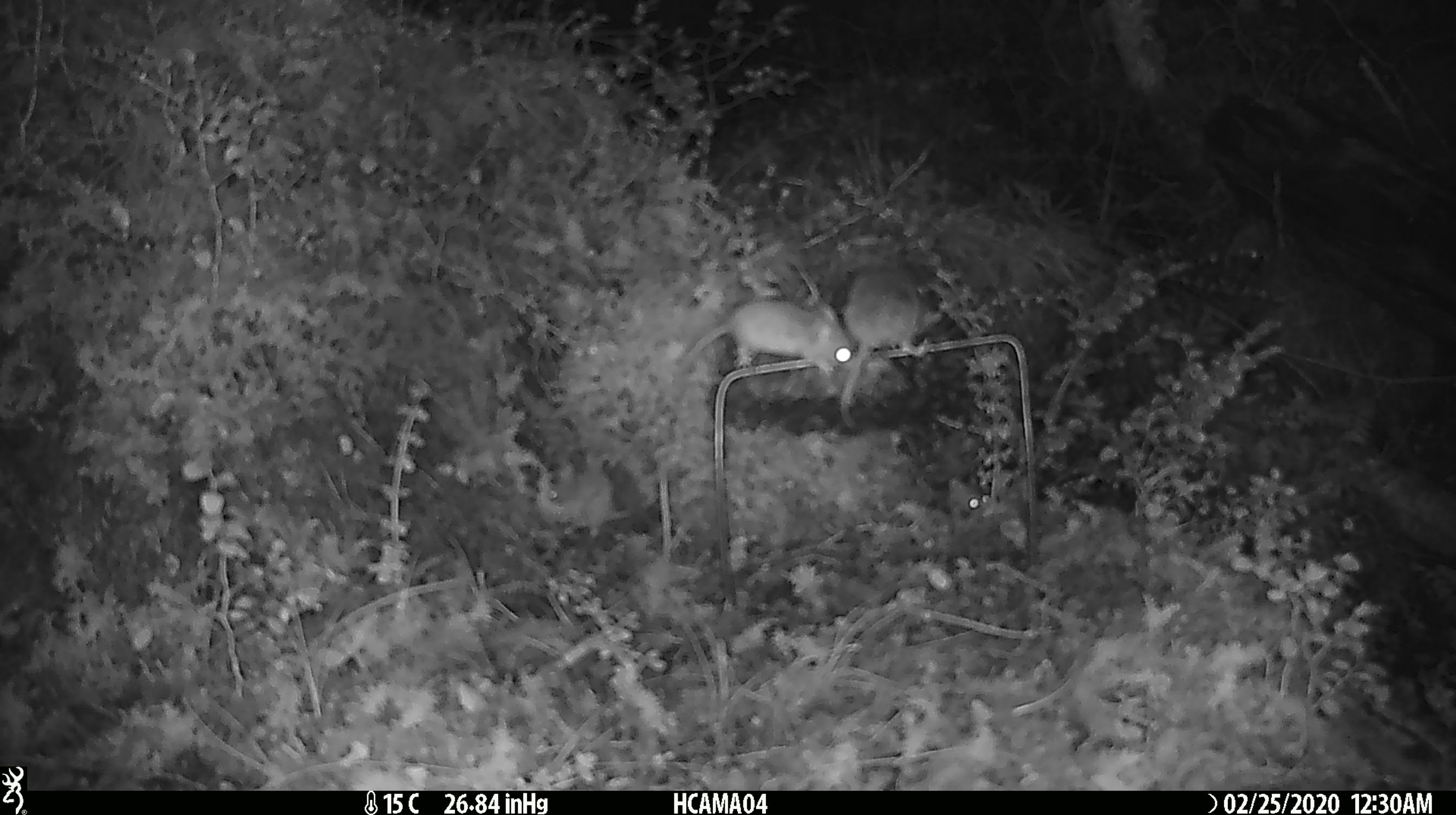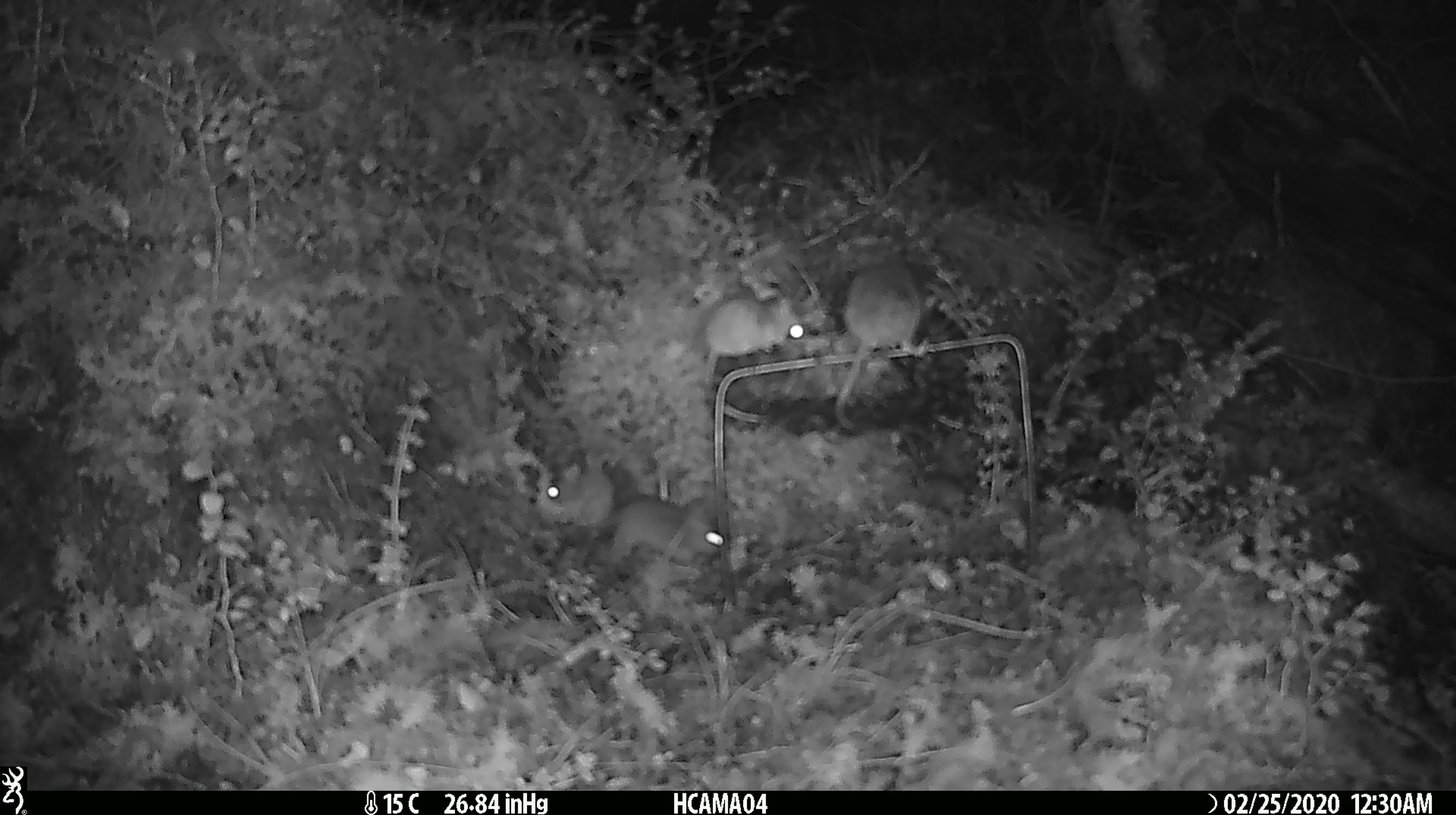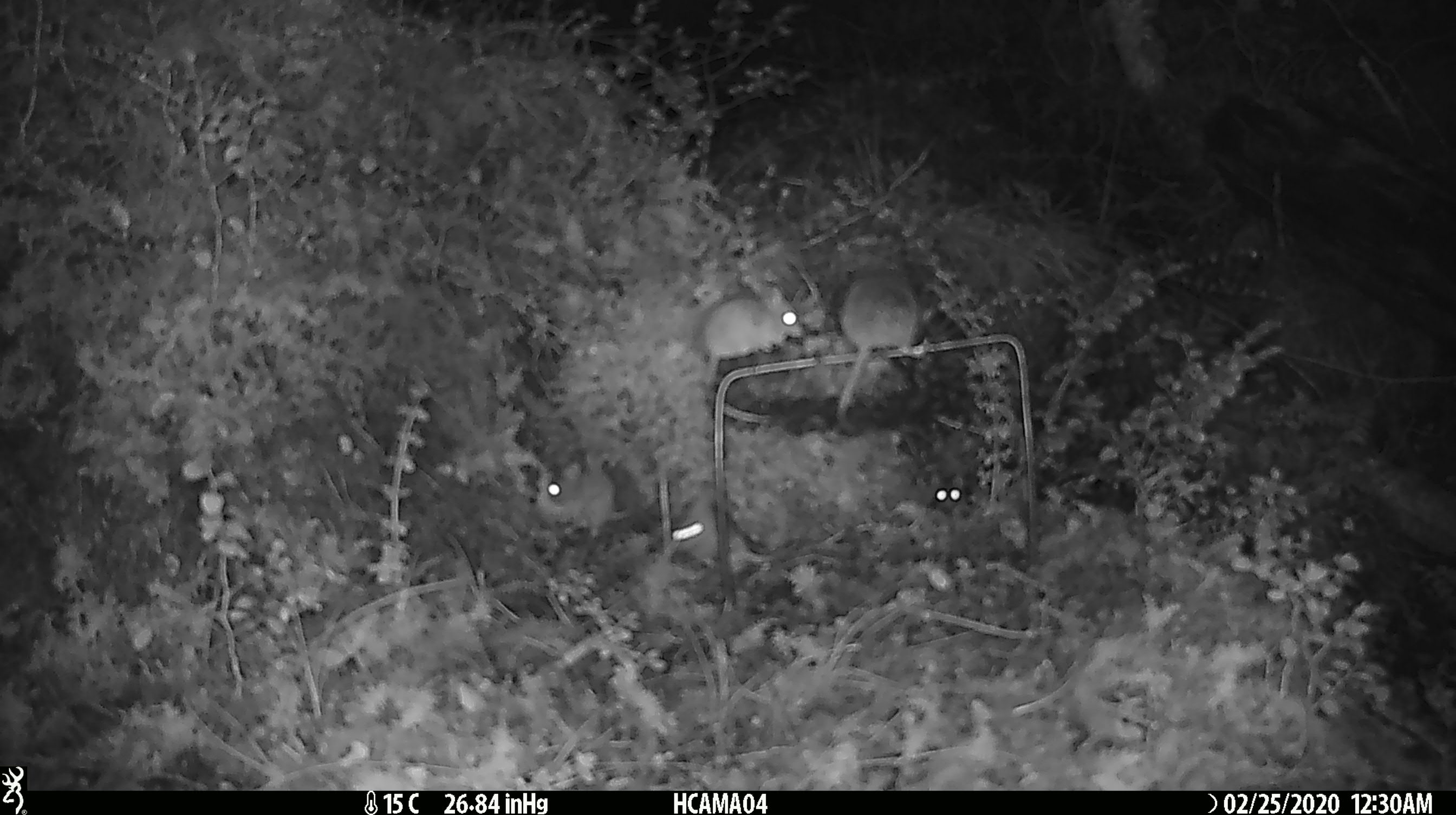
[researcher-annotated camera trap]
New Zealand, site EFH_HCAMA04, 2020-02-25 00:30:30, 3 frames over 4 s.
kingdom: Animalia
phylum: Chordata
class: Mammalia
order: Rodentia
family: Muridae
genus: Mus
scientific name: Mus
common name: mouse